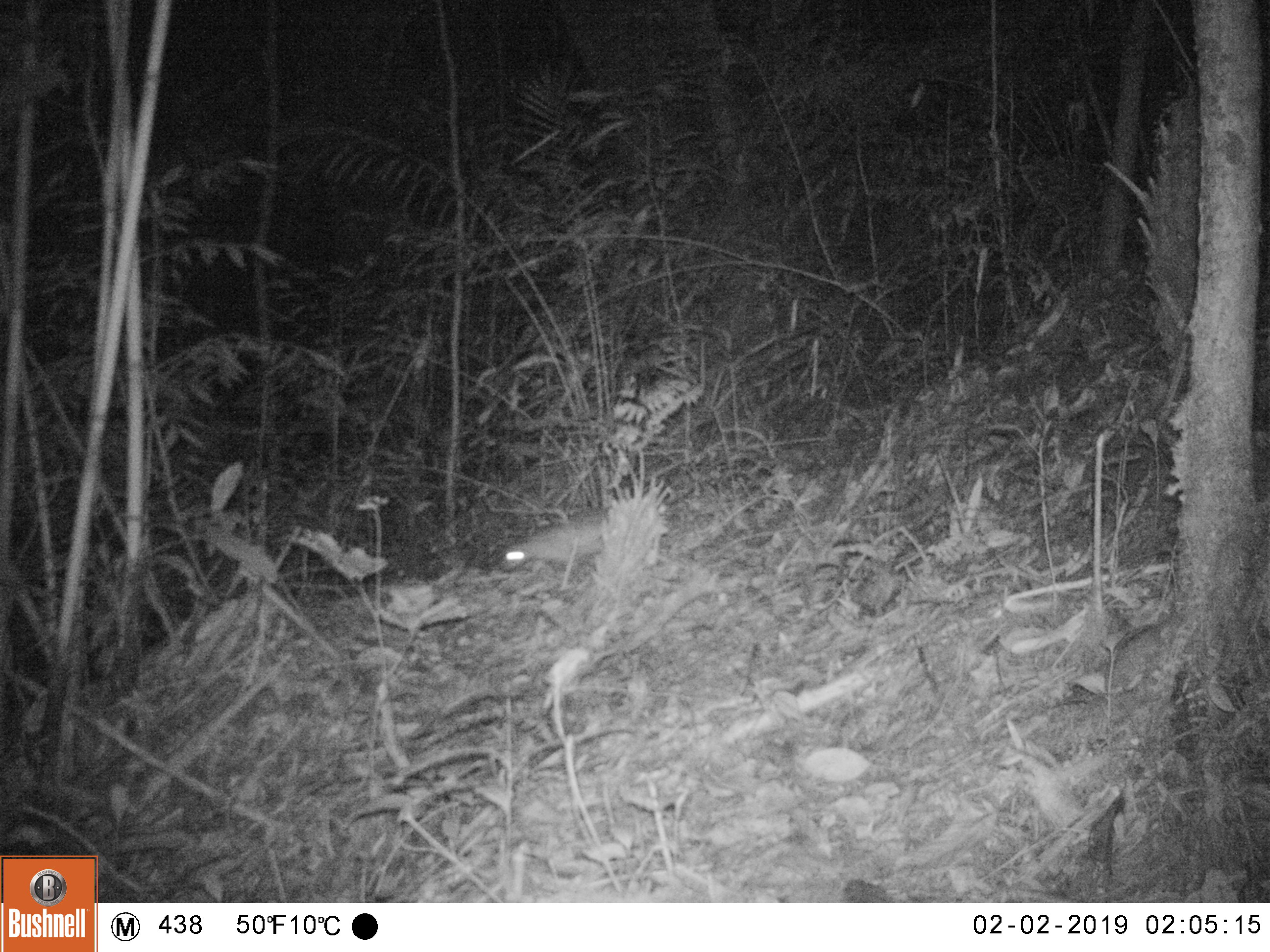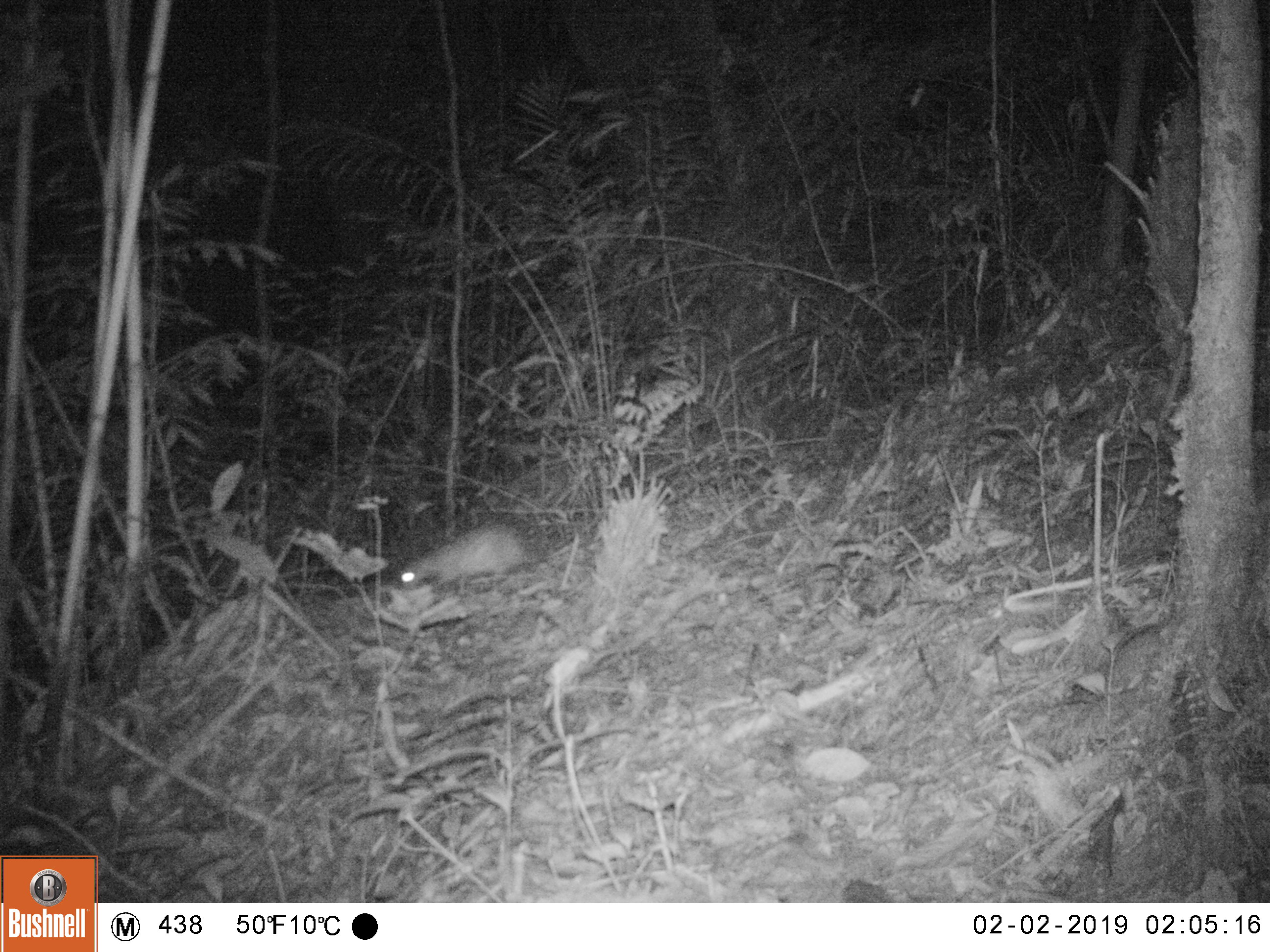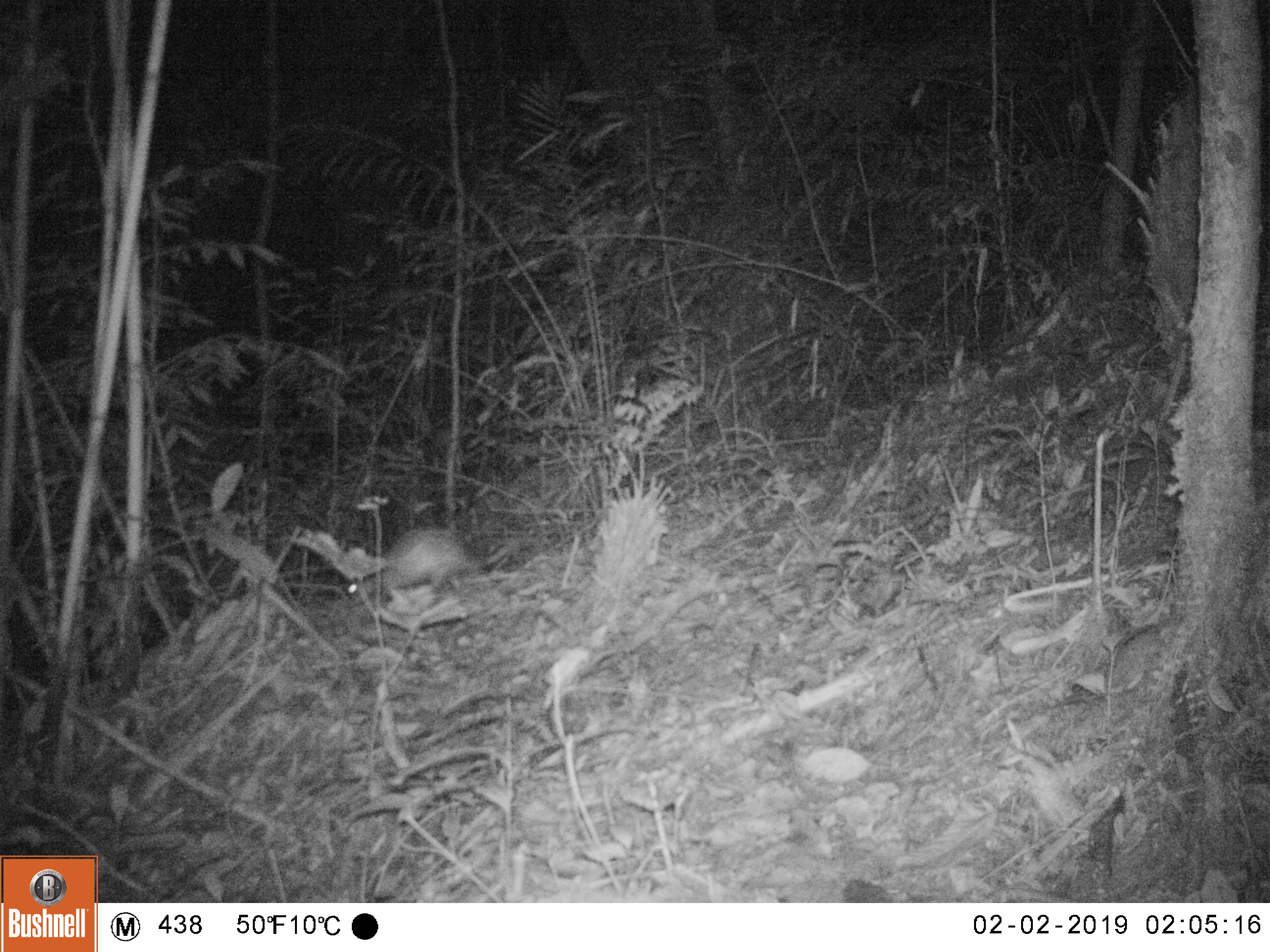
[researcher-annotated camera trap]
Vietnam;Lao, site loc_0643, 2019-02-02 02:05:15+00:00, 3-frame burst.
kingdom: Animalia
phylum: Chordata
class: Mammalia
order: Rodentia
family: Hystricidae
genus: Atherurus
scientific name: Atherurus macrourus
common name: asiatic brush-tailed porcupine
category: asiatic brush tailed porcupine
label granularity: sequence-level